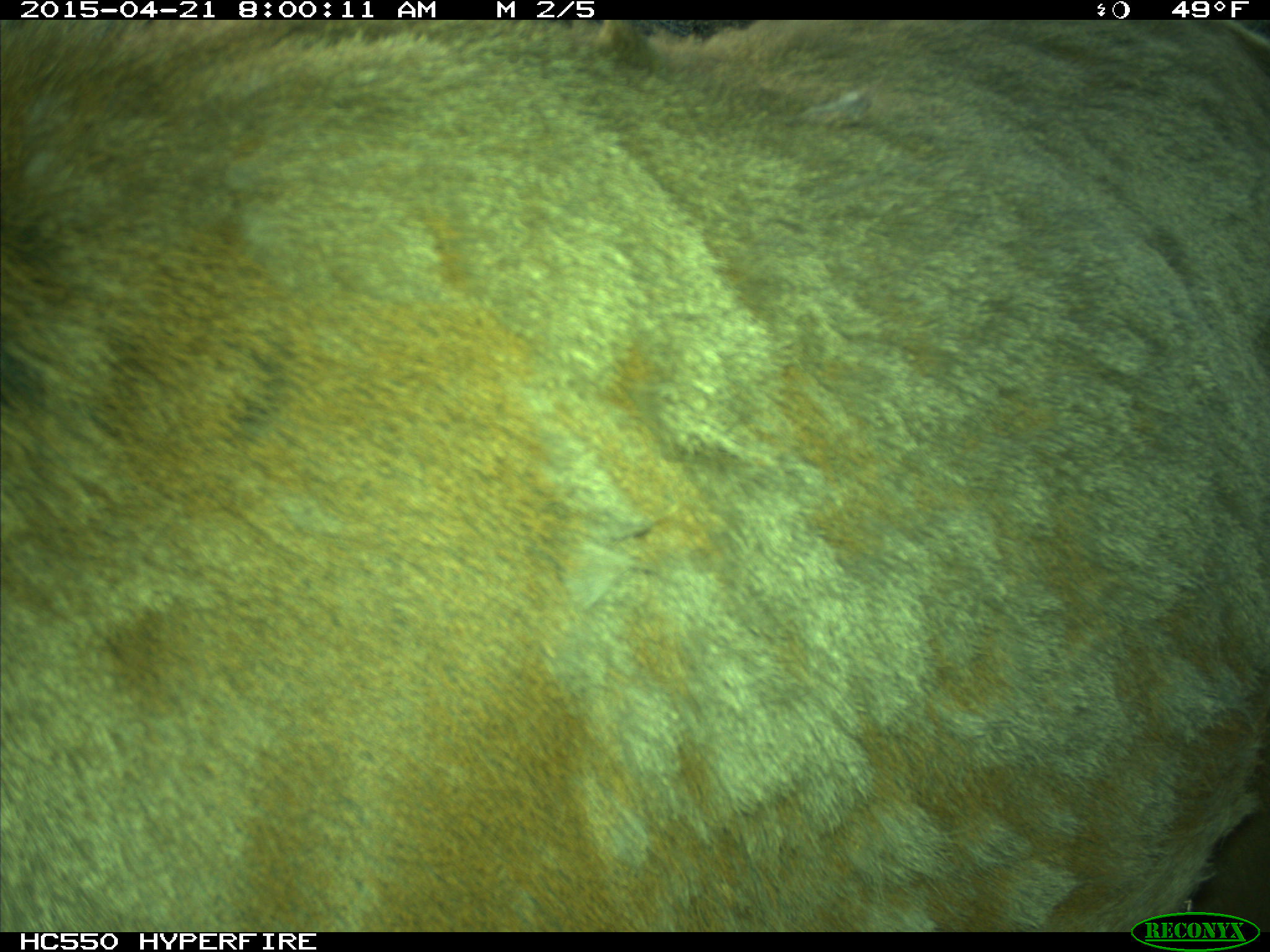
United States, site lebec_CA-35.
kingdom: Animalia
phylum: Chordata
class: Mammalia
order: Artiodactyla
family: Cervidae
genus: Cervus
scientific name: Cervus canadensis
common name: elk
Cervus canadensis (elk).